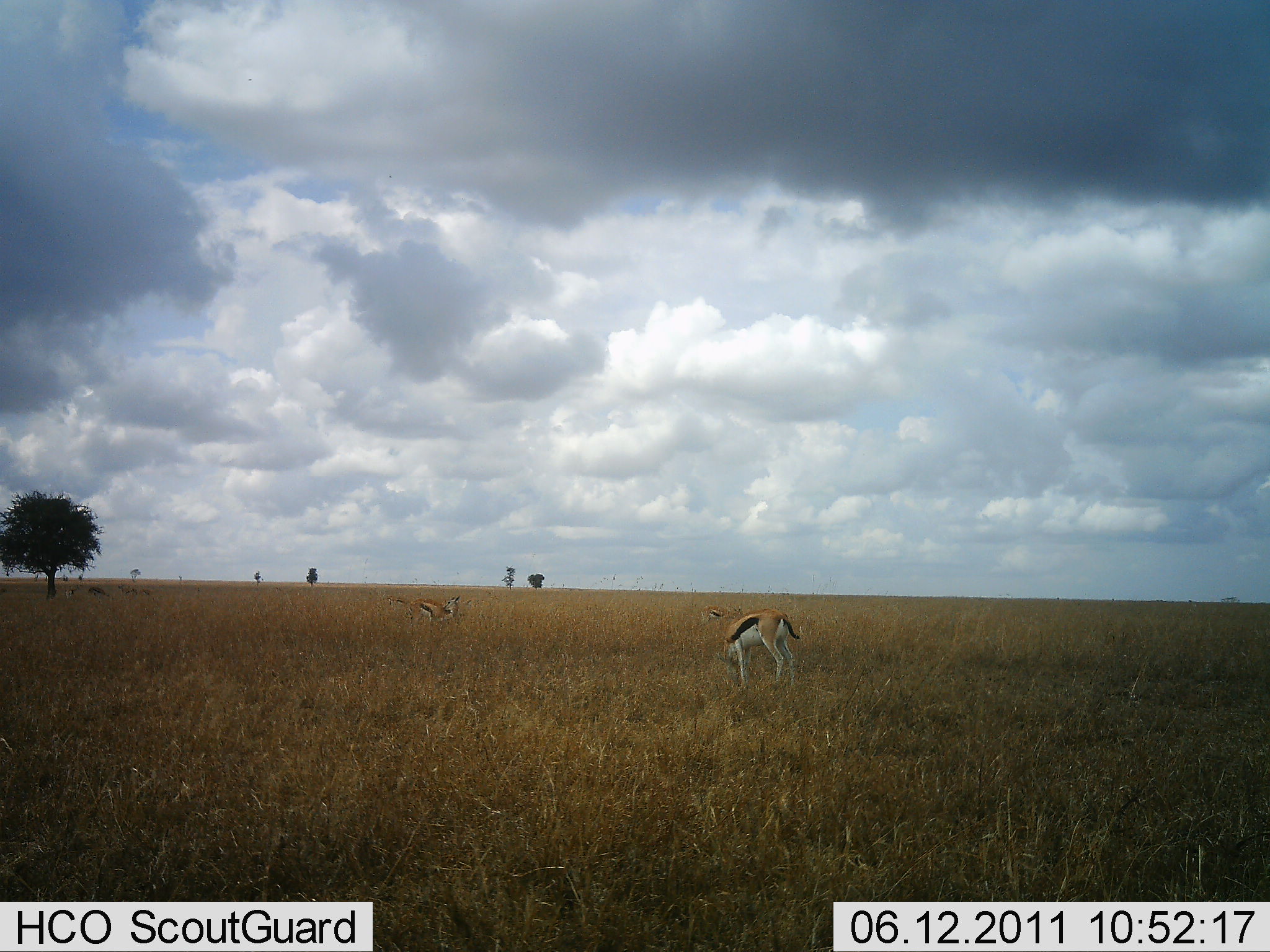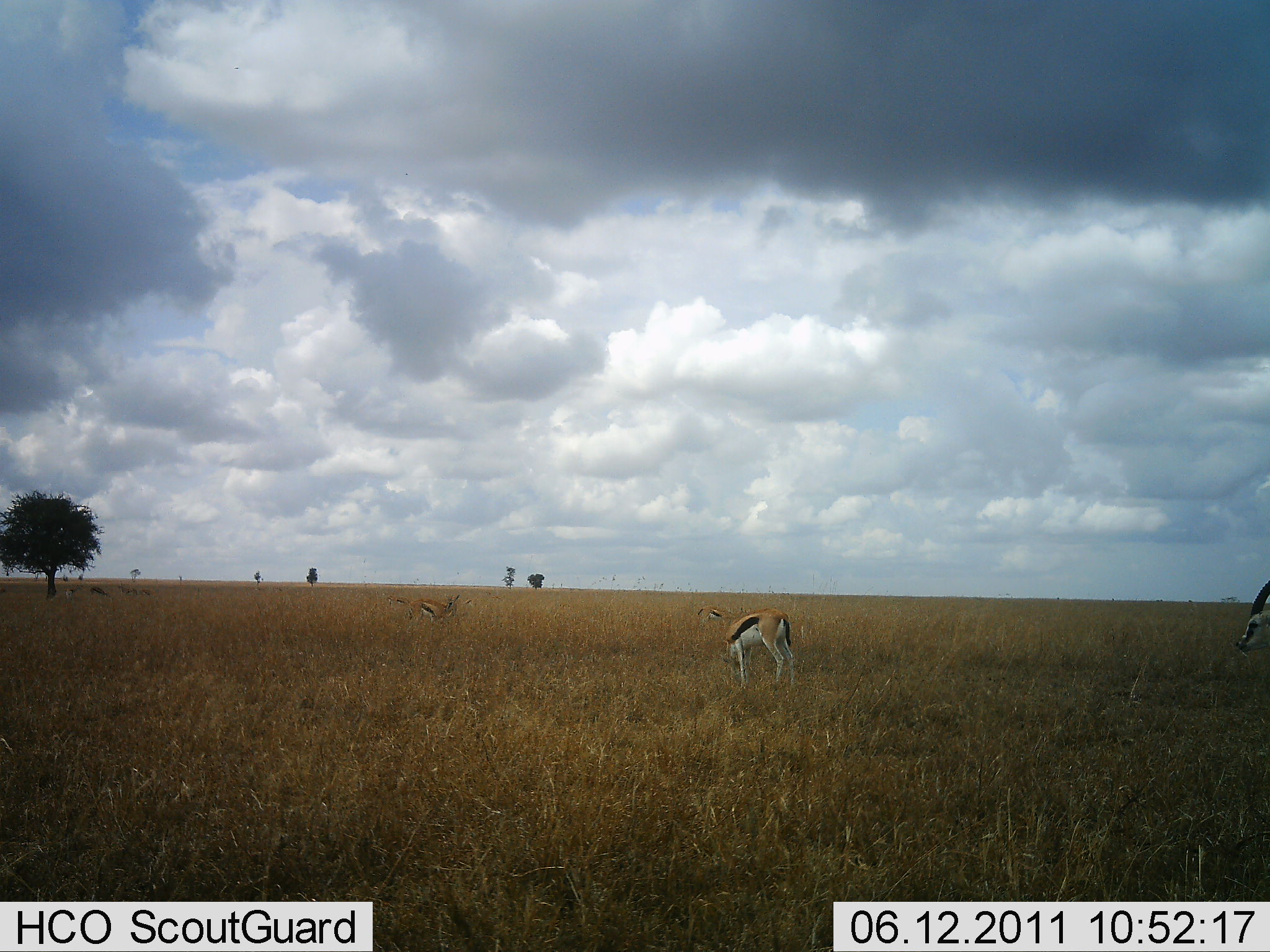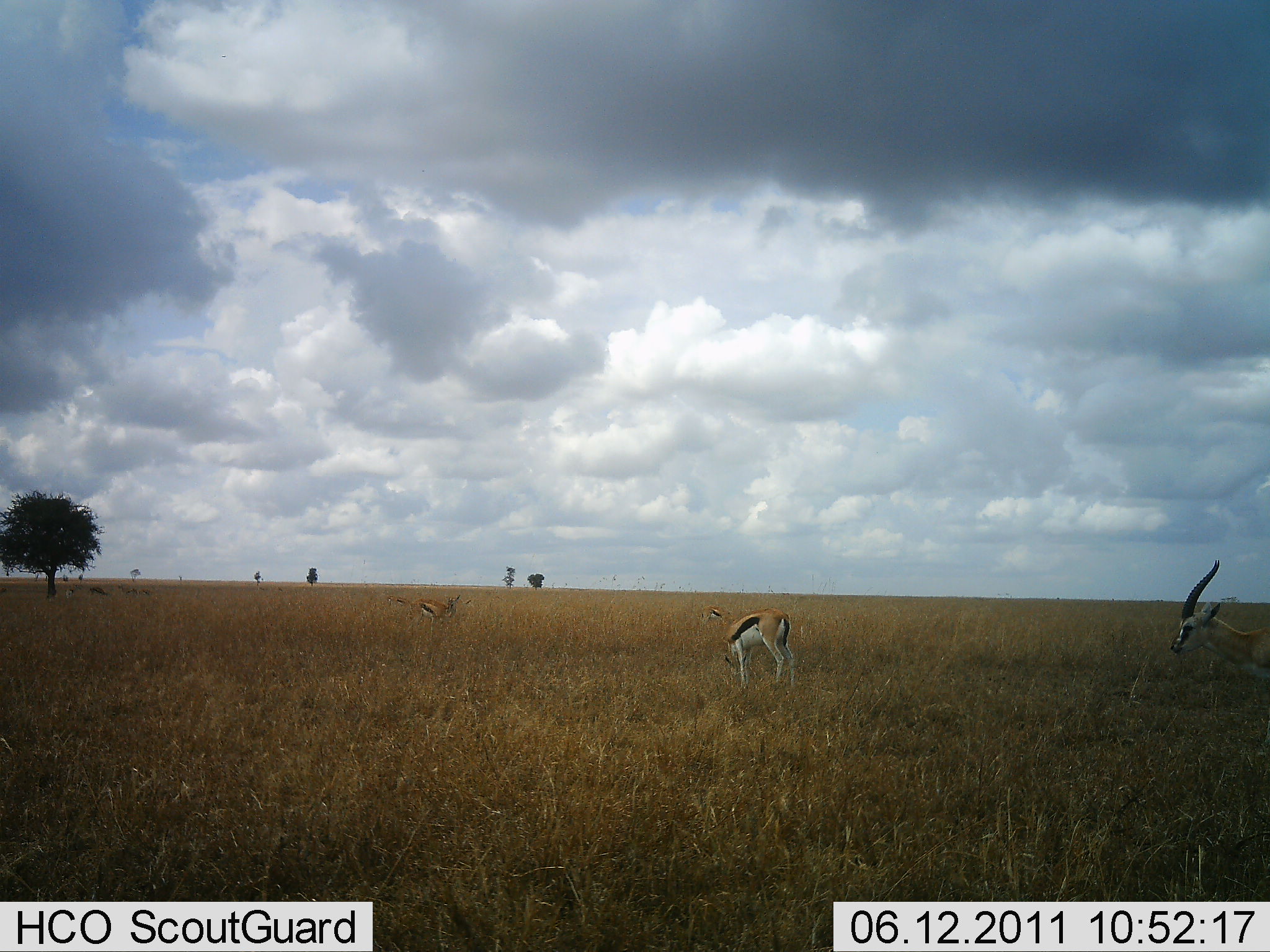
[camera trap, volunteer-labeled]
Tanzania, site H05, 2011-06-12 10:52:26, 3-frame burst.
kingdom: Animalia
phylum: Chordata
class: Mammalia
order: Artiodactyla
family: Bovidae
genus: Eudorcas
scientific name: Eudorcas thomsonii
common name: thomson's gazelle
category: gazellethomsons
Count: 3.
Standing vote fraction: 85%.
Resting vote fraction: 8%.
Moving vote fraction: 54%.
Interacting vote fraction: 0%.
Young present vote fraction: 0%.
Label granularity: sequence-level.